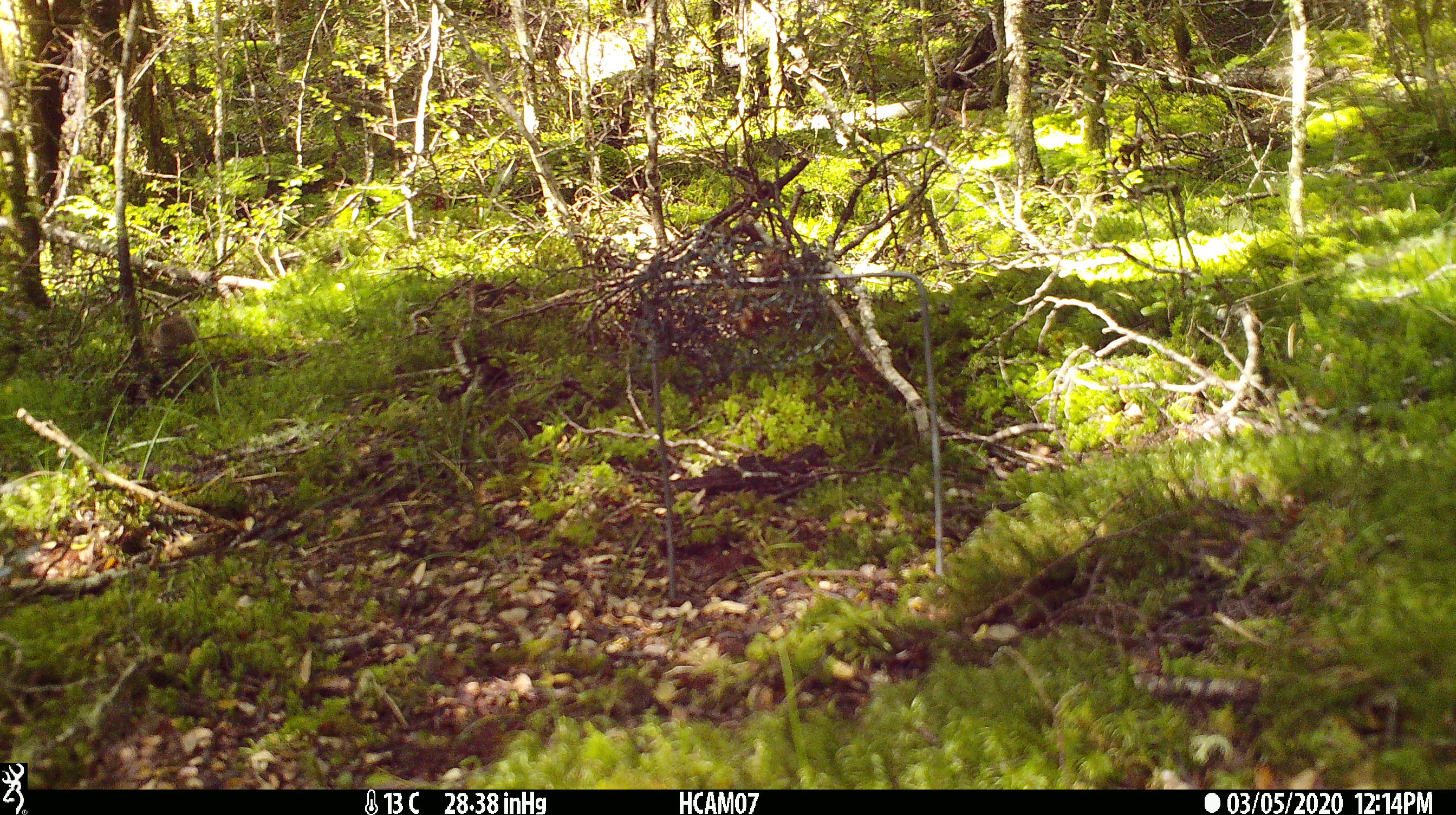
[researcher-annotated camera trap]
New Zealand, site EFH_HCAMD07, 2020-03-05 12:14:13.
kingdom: Animalia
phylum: Chordata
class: Mammalia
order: Rodentia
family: Muridae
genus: Mus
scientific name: Mus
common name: mouse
Mouse (Mus).